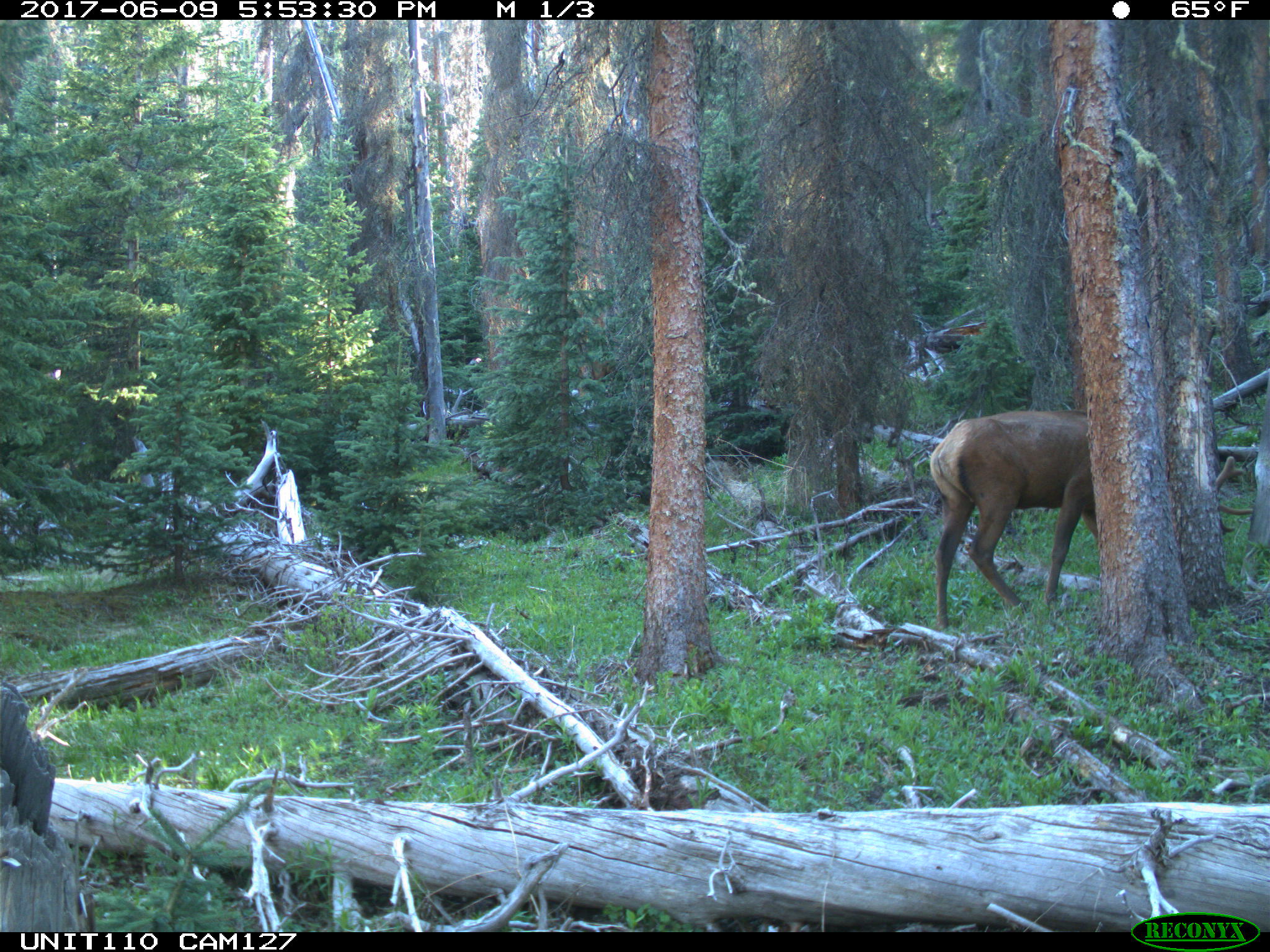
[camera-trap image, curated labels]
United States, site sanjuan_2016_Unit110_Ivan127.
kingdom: Animalia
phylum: Chordata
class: Mammalia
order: Artiodactyla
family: Cervidae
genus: Cervus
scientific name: Cervus elaphus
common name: red deer